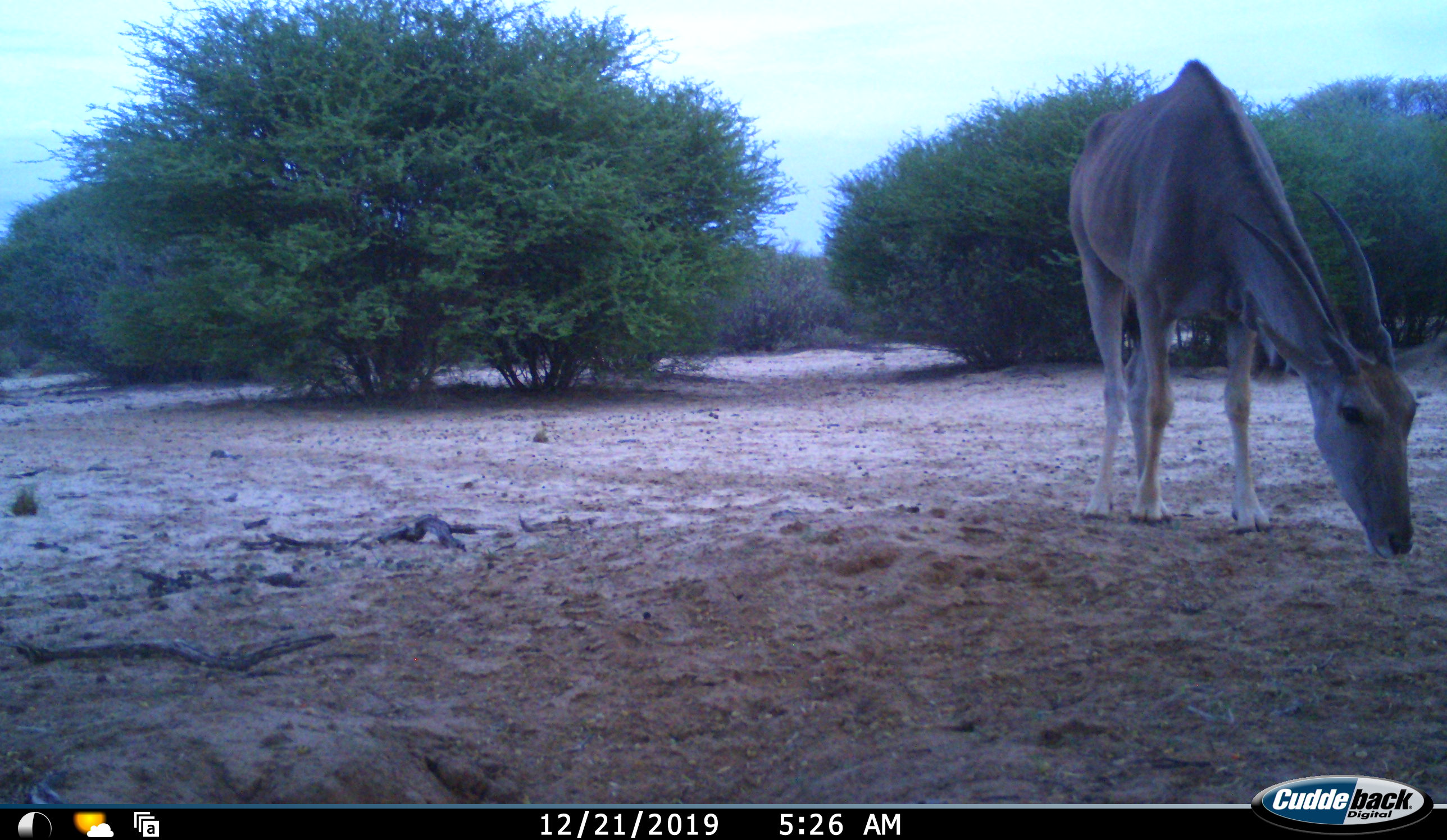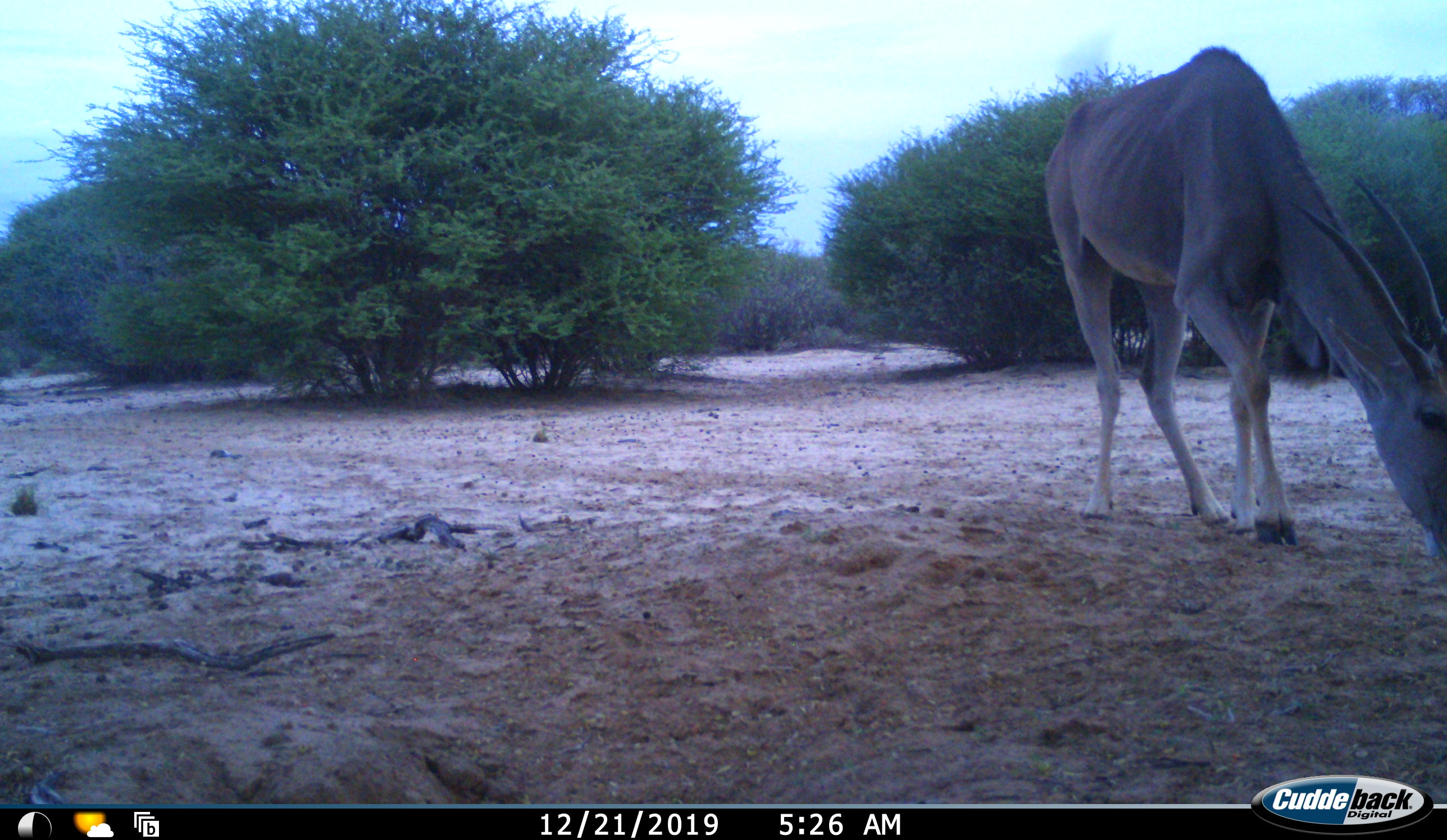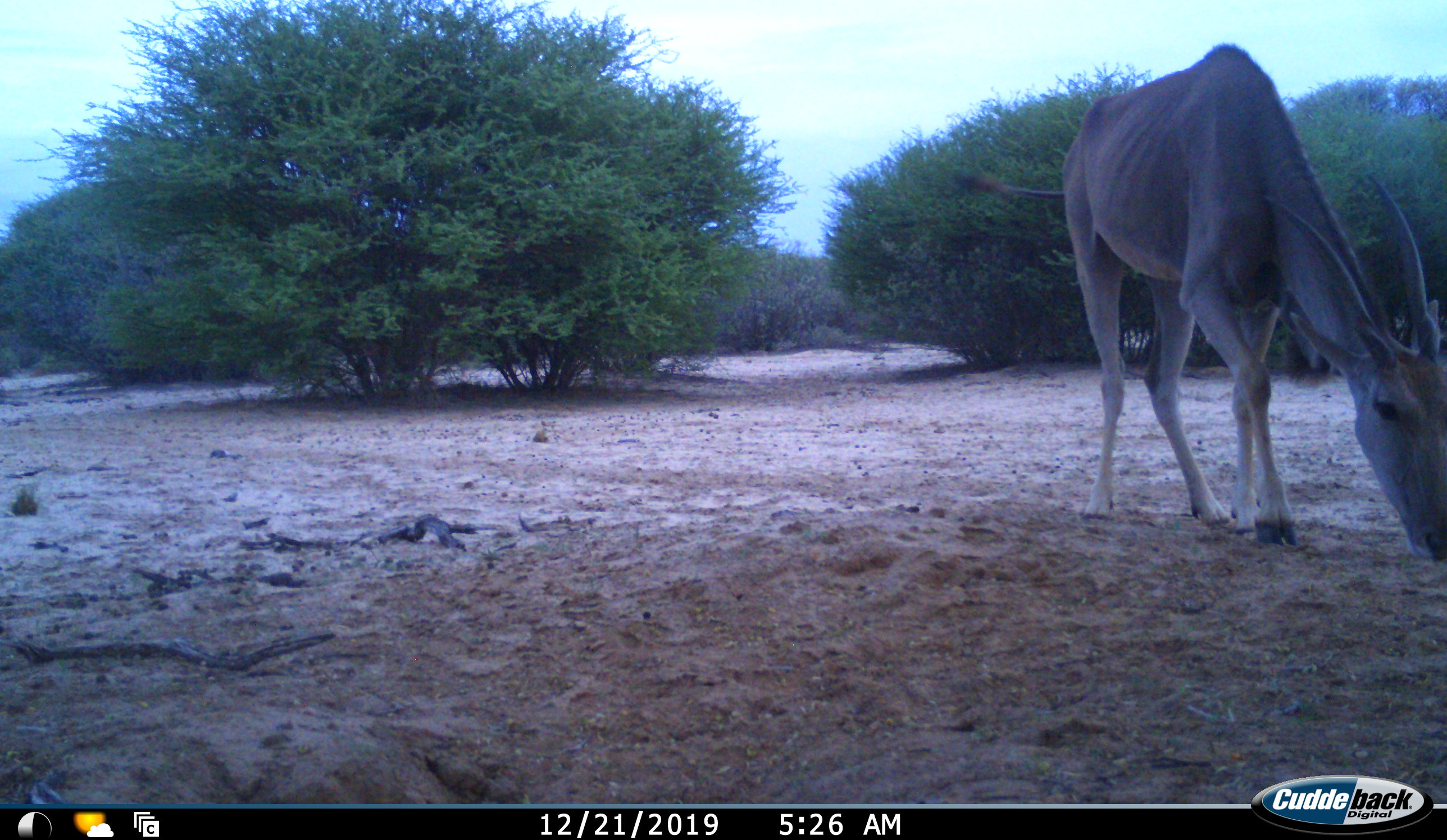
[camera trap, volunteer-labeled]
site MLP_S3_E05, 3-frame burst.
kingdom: Animalia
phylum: Chordata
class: Mammalia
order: Artiodactyla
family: Bovidae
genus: Tragelaphus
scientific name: Tragelaphus oryx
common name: eland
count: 1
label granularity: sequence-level